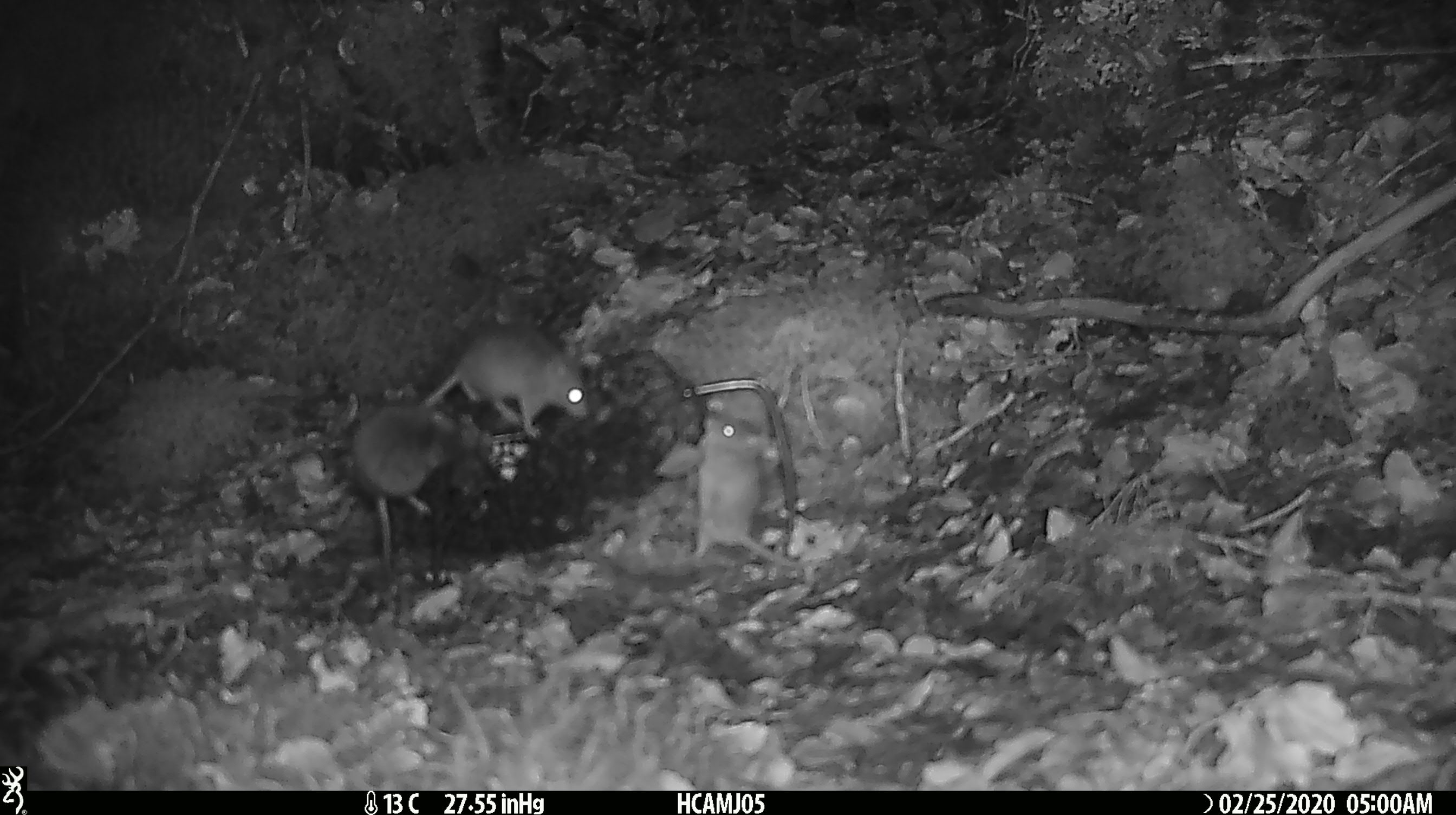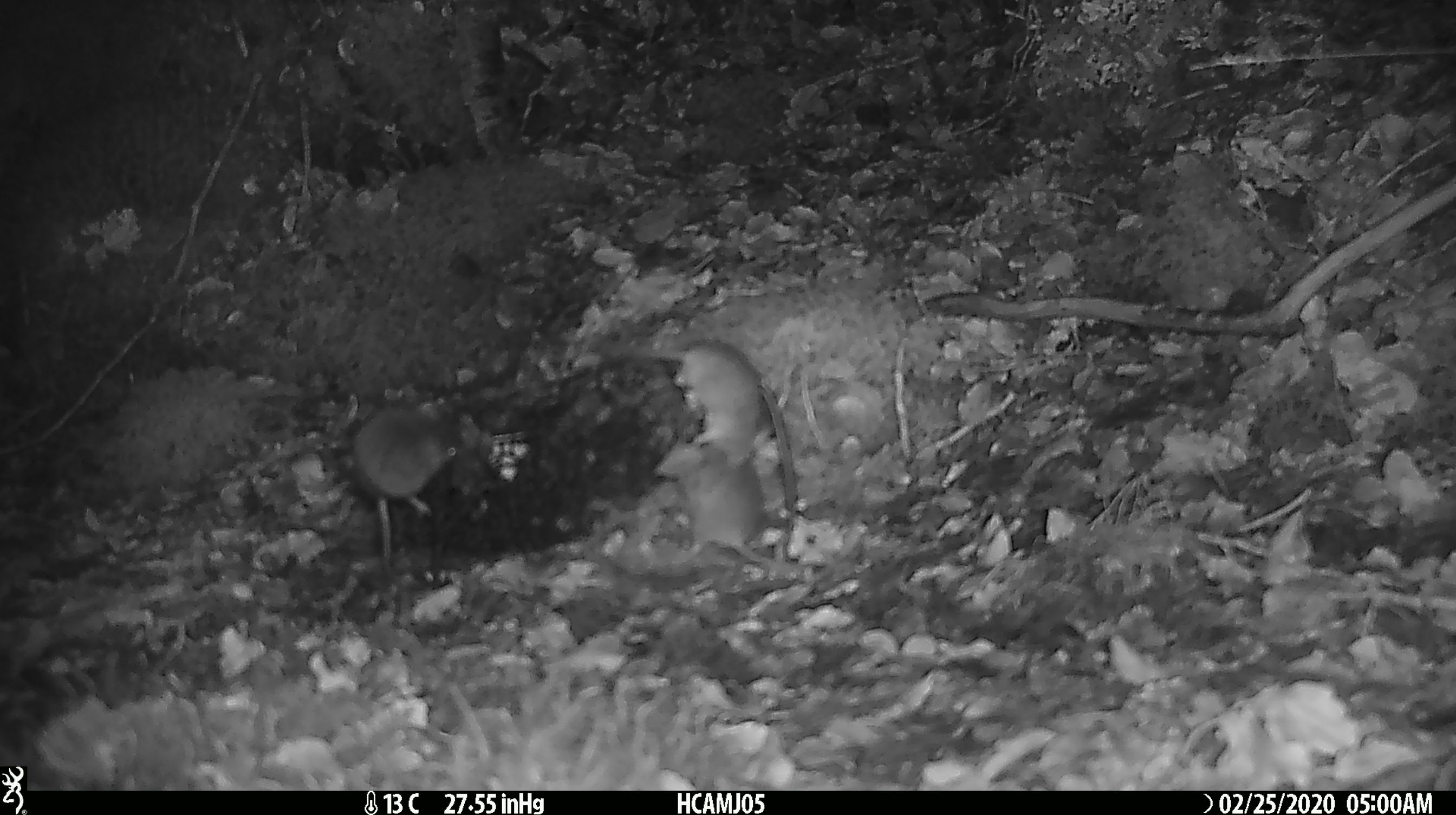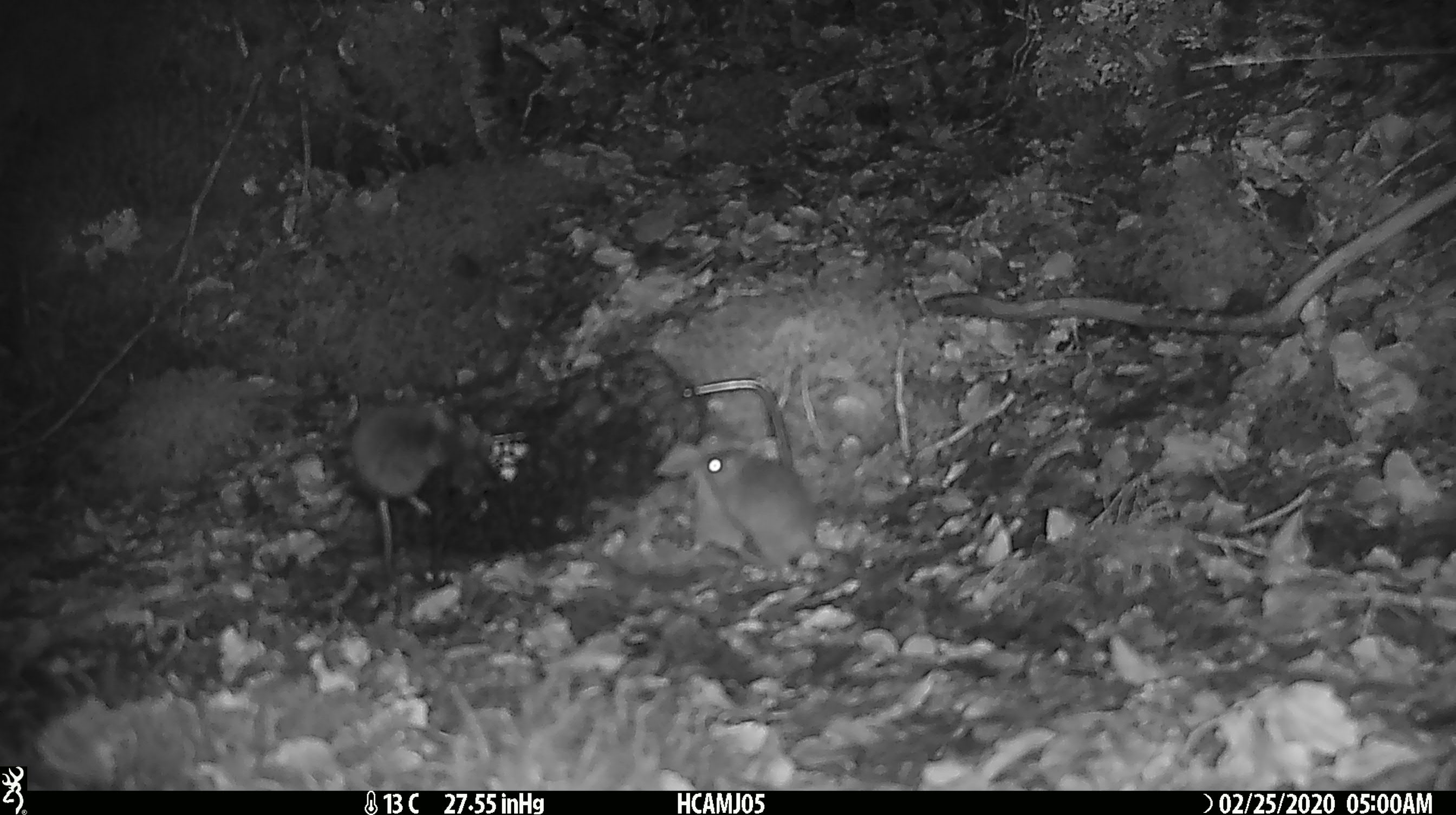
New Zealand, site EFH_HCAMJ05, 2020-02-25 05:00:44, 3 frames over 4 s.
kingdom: Animalia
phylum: Chordata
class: Mammalia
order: Rodentia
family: Muridae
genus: Mus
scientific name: Mus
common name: mouse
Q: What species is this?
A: Mouse (Mus).